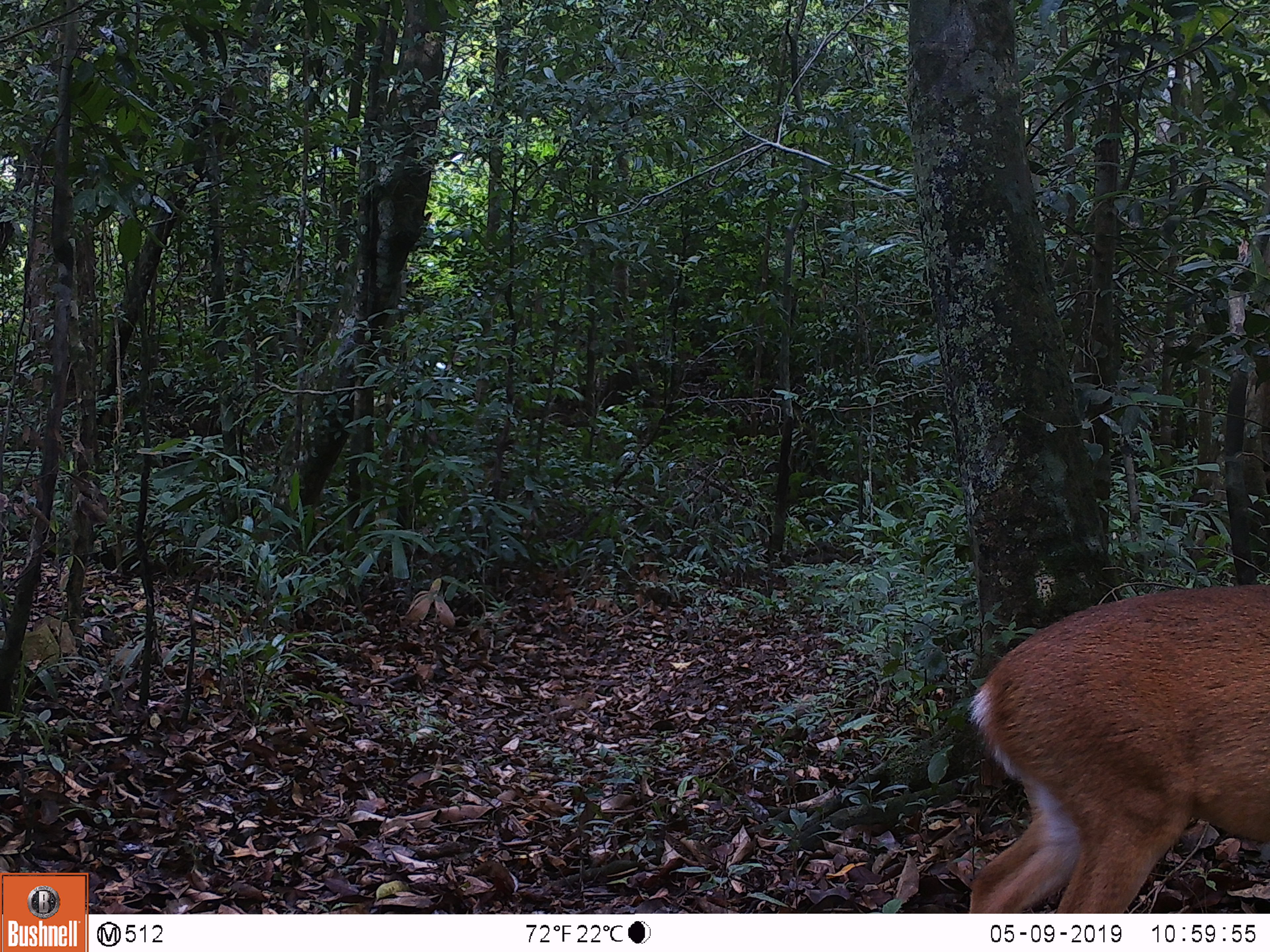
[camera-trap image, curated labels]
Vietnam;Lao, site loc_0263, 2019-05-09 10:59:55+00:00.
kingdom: Animalia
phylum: Chordata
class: Mammalia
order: Artiodactyla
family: Cervidae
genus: Muntiacus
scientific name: Muntiacus vuquangensis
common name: large-antlered muntjac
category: large antlered muntjac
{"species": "large antlered muntjac (large-antlered muntjac) (Muntiacus vuquangensis)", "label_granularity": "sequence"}